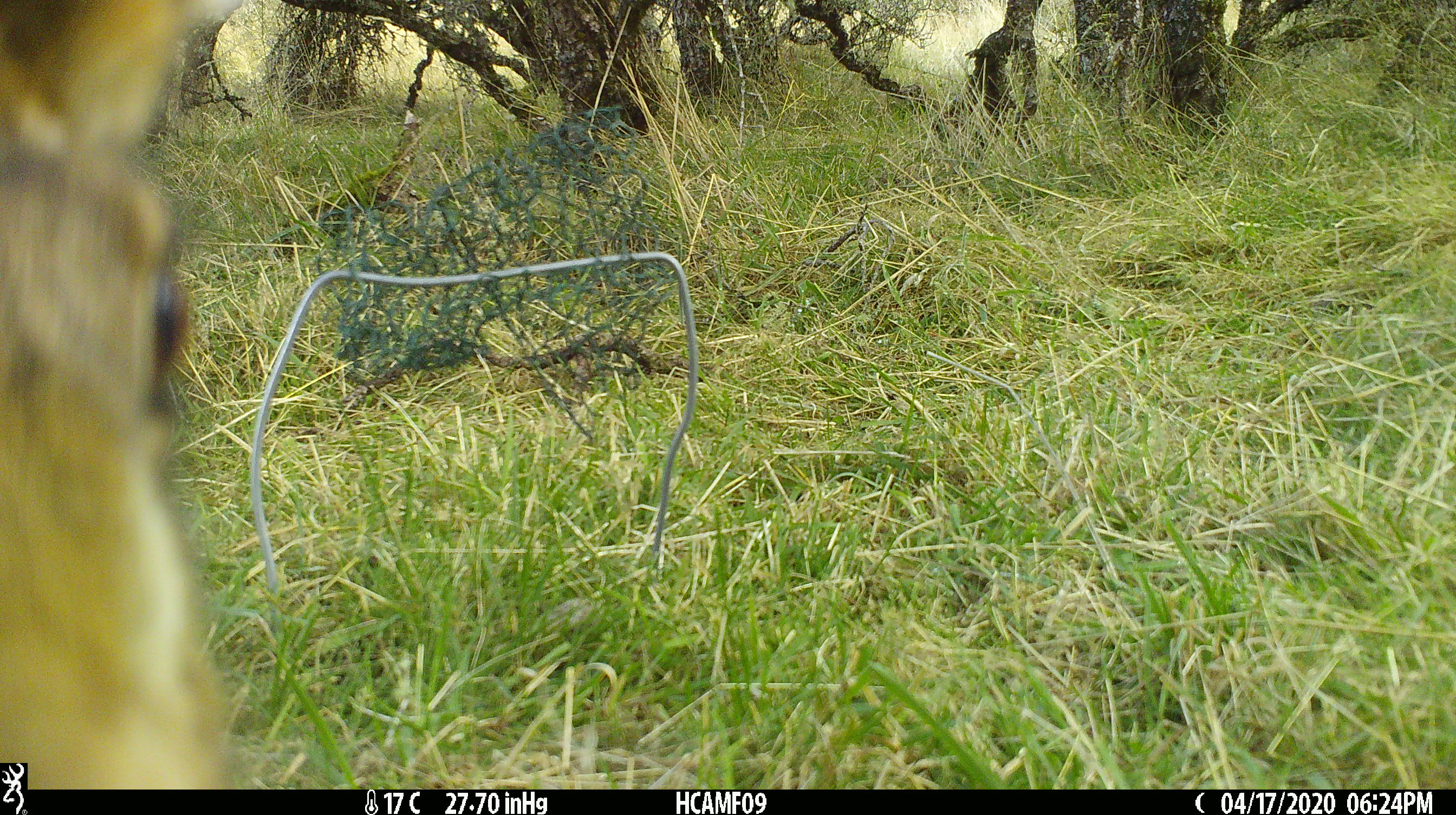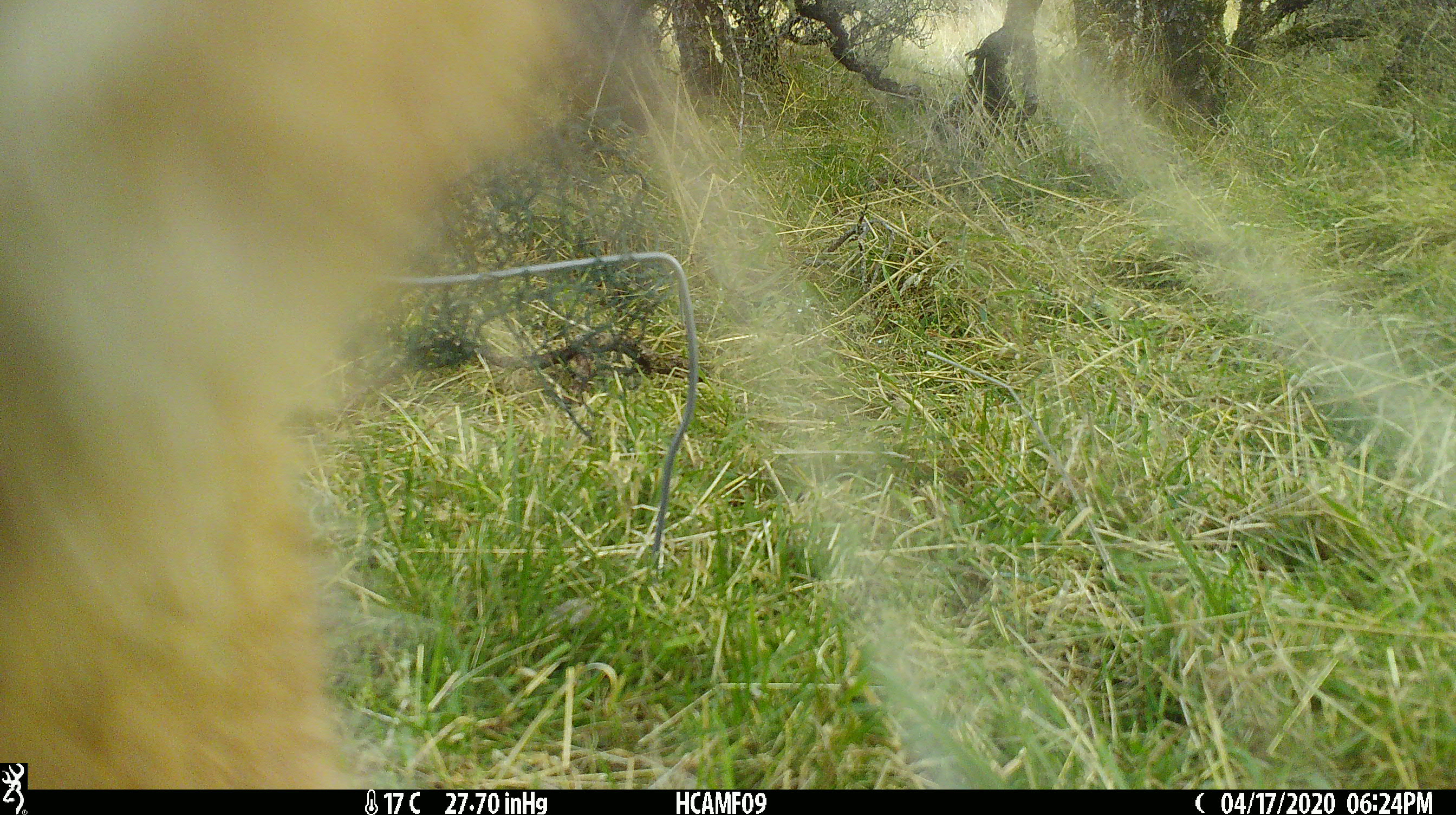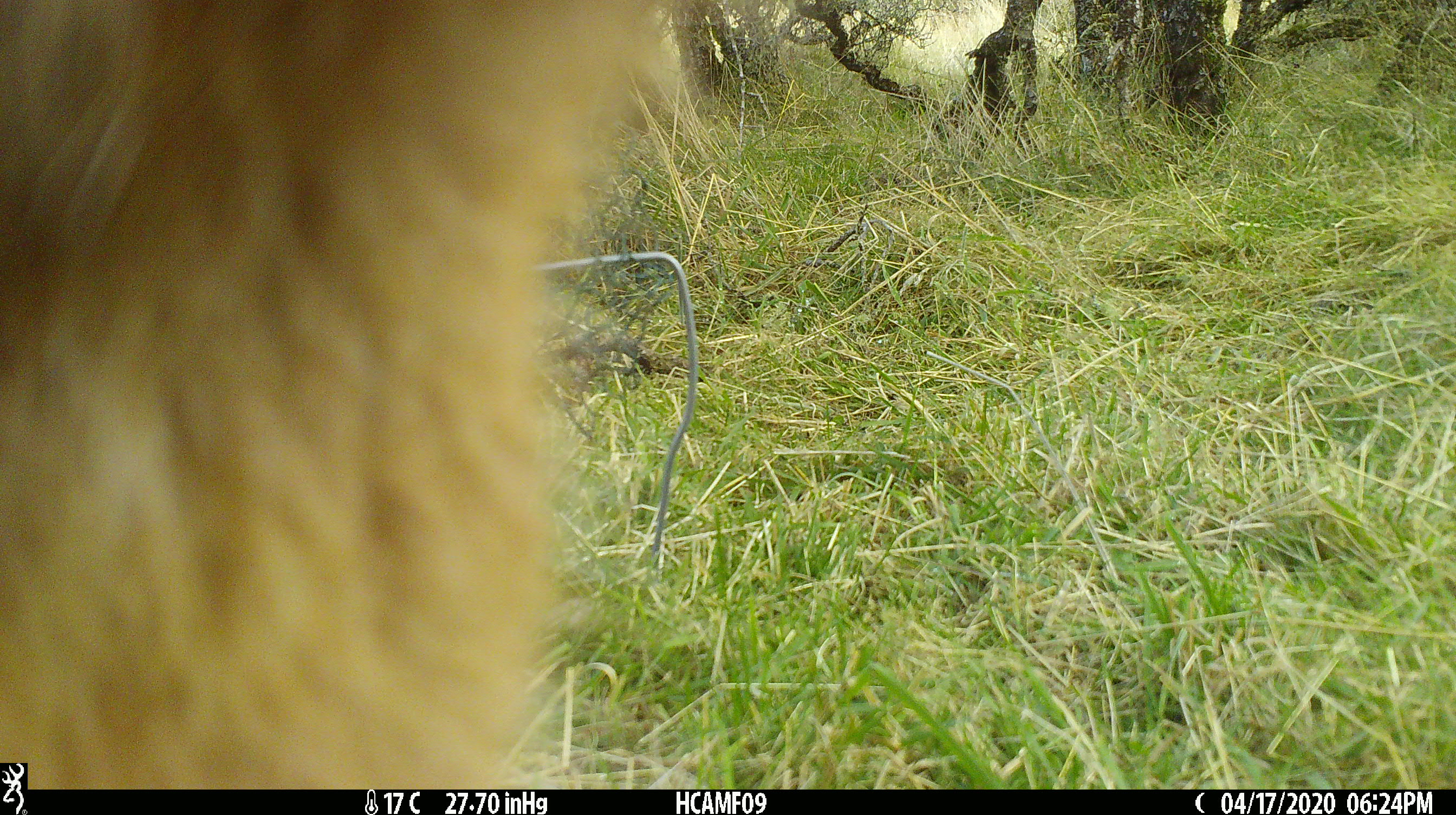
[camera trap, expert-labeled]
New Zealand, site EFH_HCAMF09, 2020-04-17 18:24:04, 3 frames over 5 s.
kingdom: Animalia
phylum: Chordata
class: Mammalia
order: Lagomorpha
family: Leporidae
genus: Lepus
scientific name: Lepus europaeus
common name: brown hare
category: hare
Hare (brown hare) (Lepus europaeus).